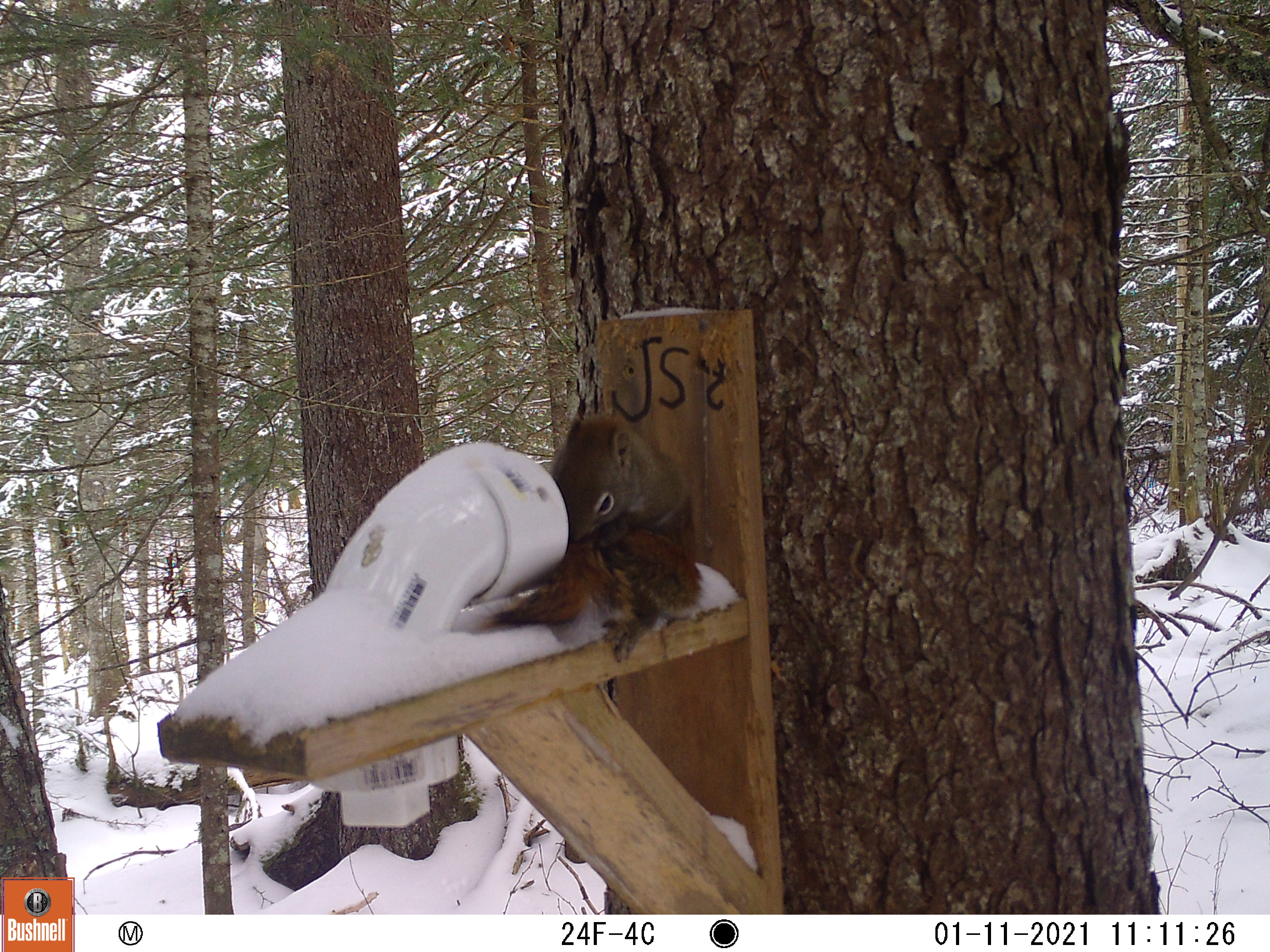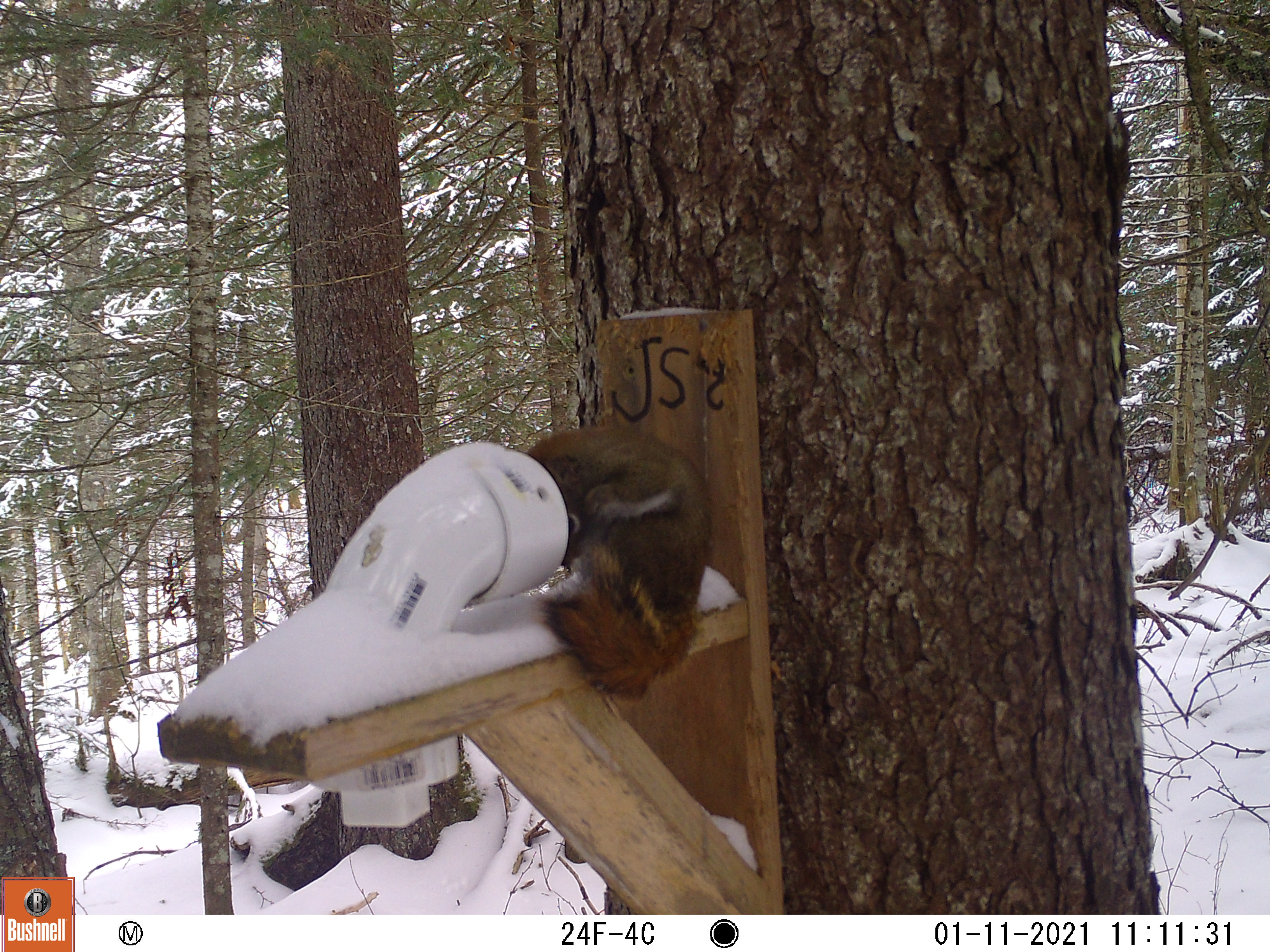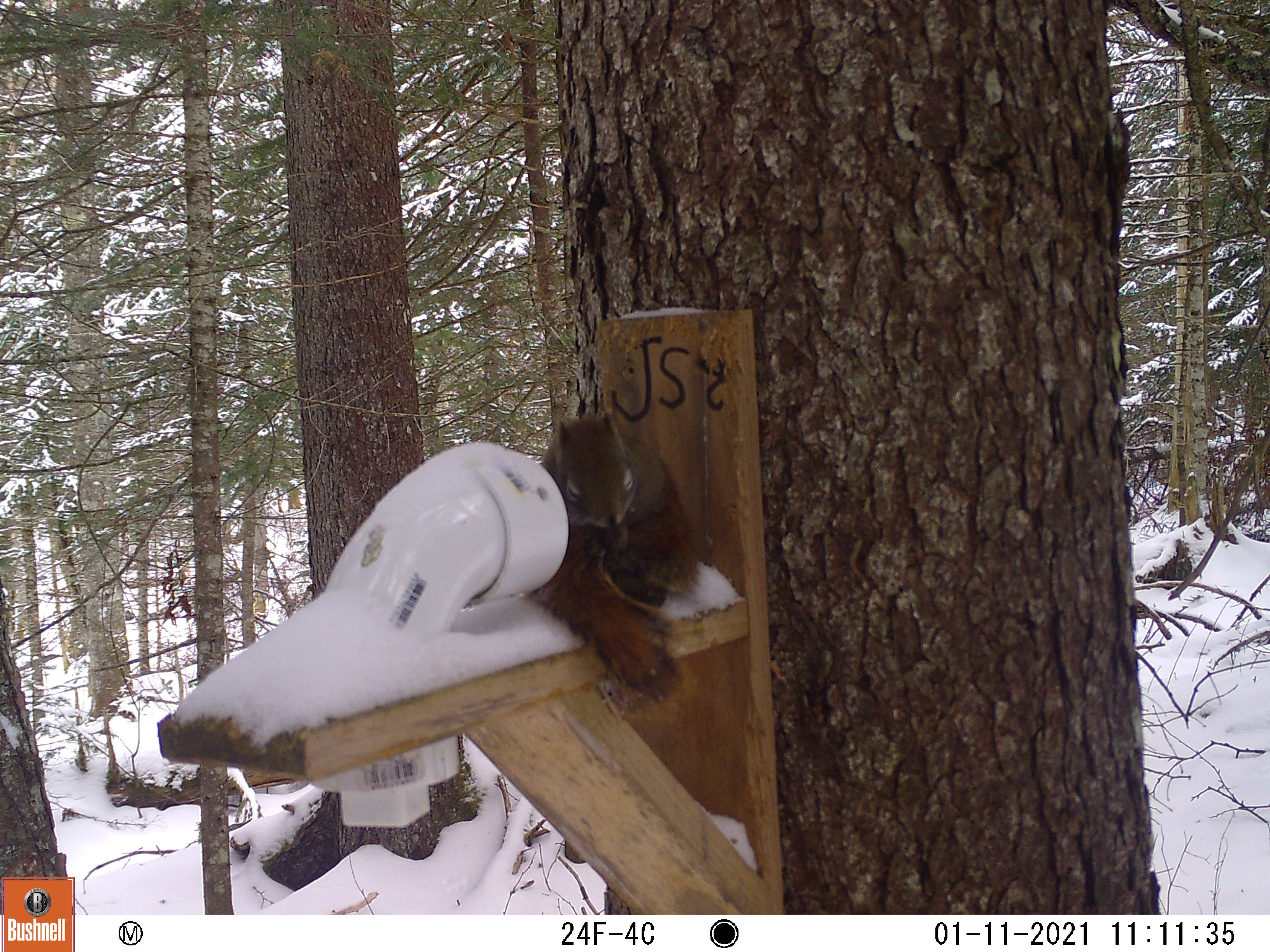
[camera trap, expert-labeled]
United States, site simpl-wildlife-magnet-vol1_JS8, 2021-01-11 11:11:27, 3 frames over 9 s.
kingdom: Animalia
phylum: Chordata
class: Mammalia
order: Rodentia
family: Sciuridae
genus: Tamiasciurus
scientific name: Tamiasciurus hudsonicus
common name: red squirrel